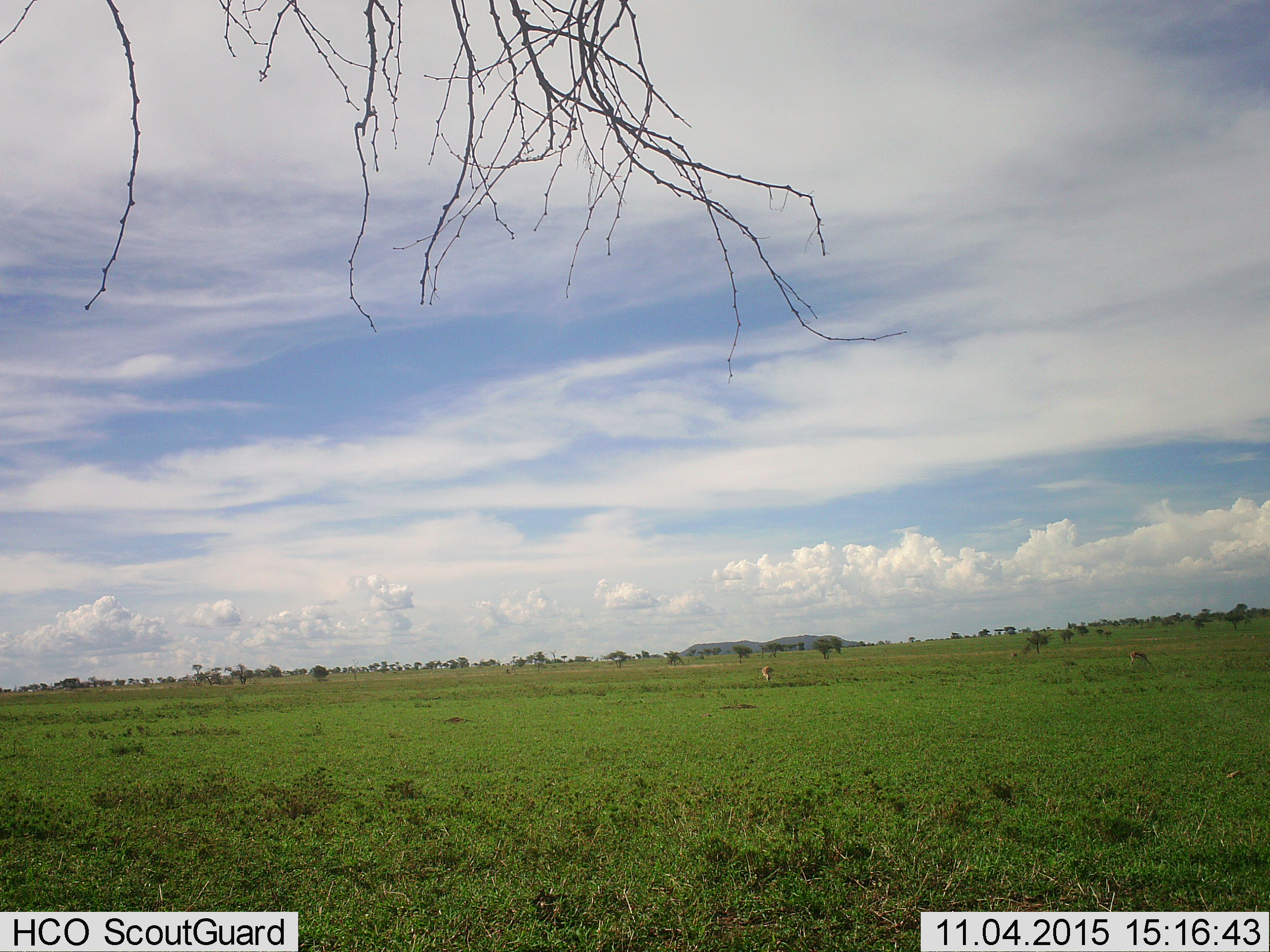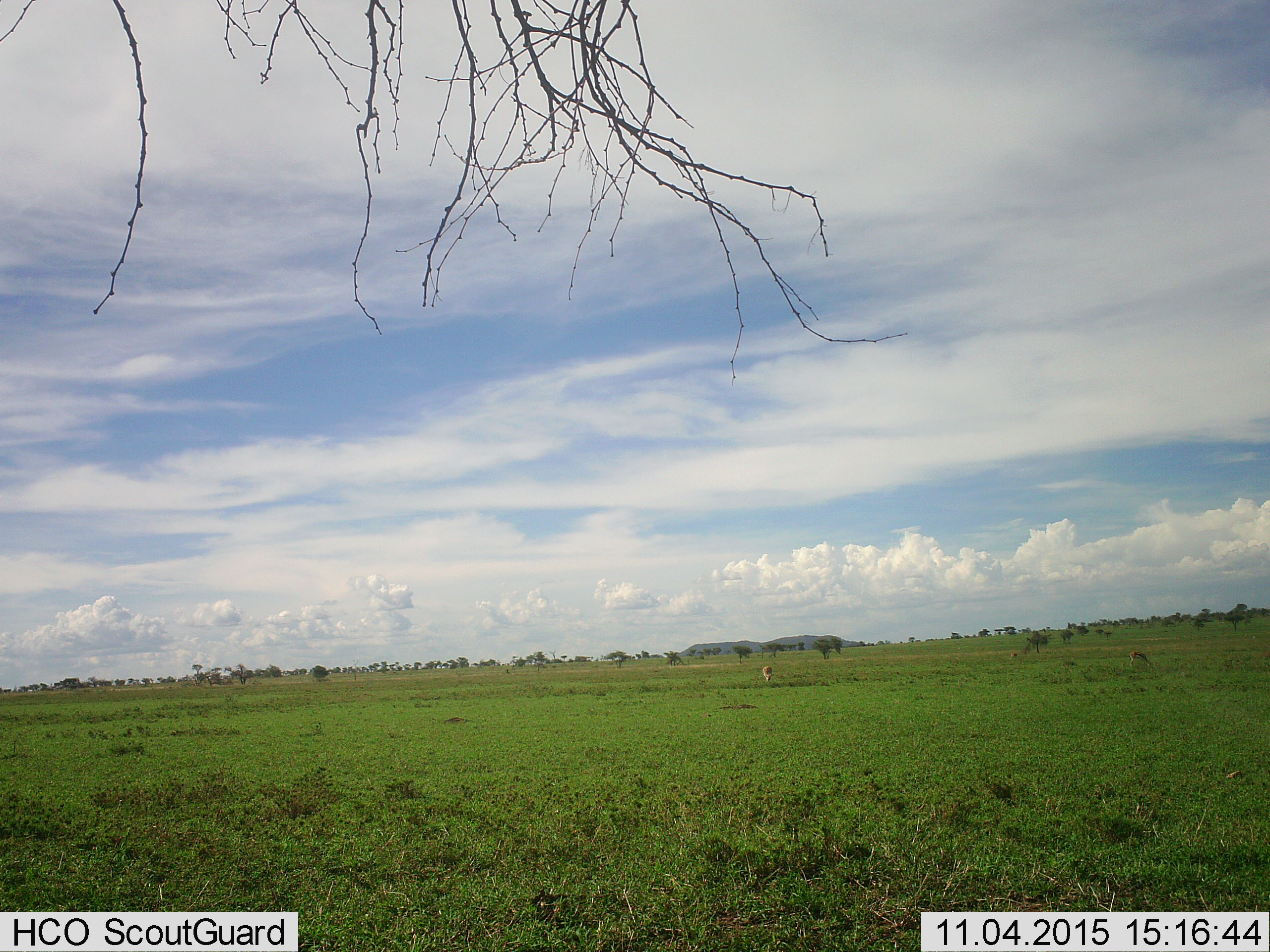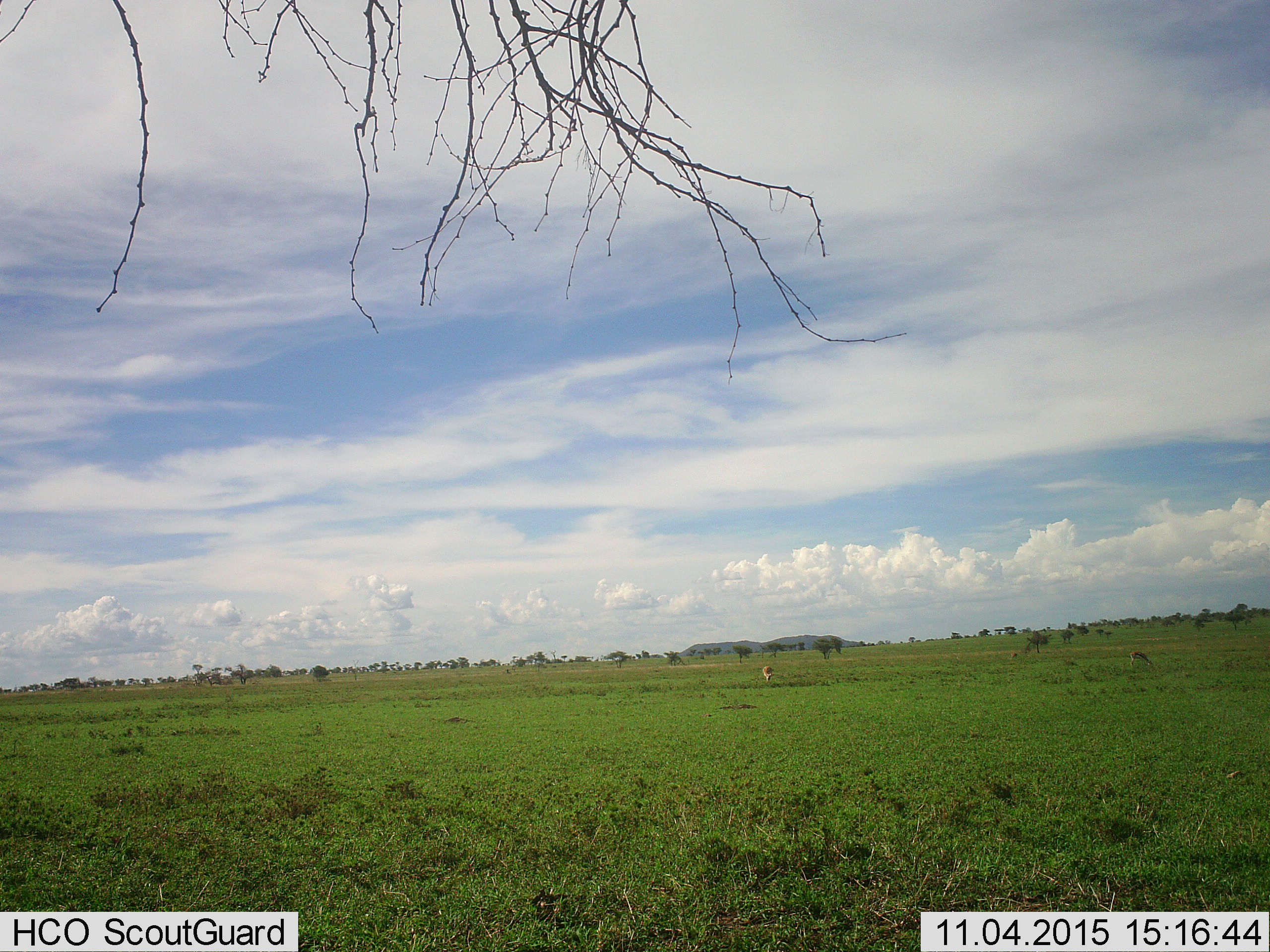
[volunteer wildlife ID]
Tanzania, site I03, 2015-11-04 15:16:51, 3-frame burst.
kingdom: Animalia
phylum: Chordata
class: Mammalia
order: Artiodactyla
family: Bovidae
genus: Eudorcas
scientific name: Eudorcas thomsonii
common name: thomson's gazelle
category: gazellethomsons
Gazellethomsons (thomson's gazelle) (Eudorcas thomsonii), count 2. Behavior (volunteer vote fractions): standing 12%, resting 0%, moving 0%, interacting 0%. Young present (vote fraction): 0%. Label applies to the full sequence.